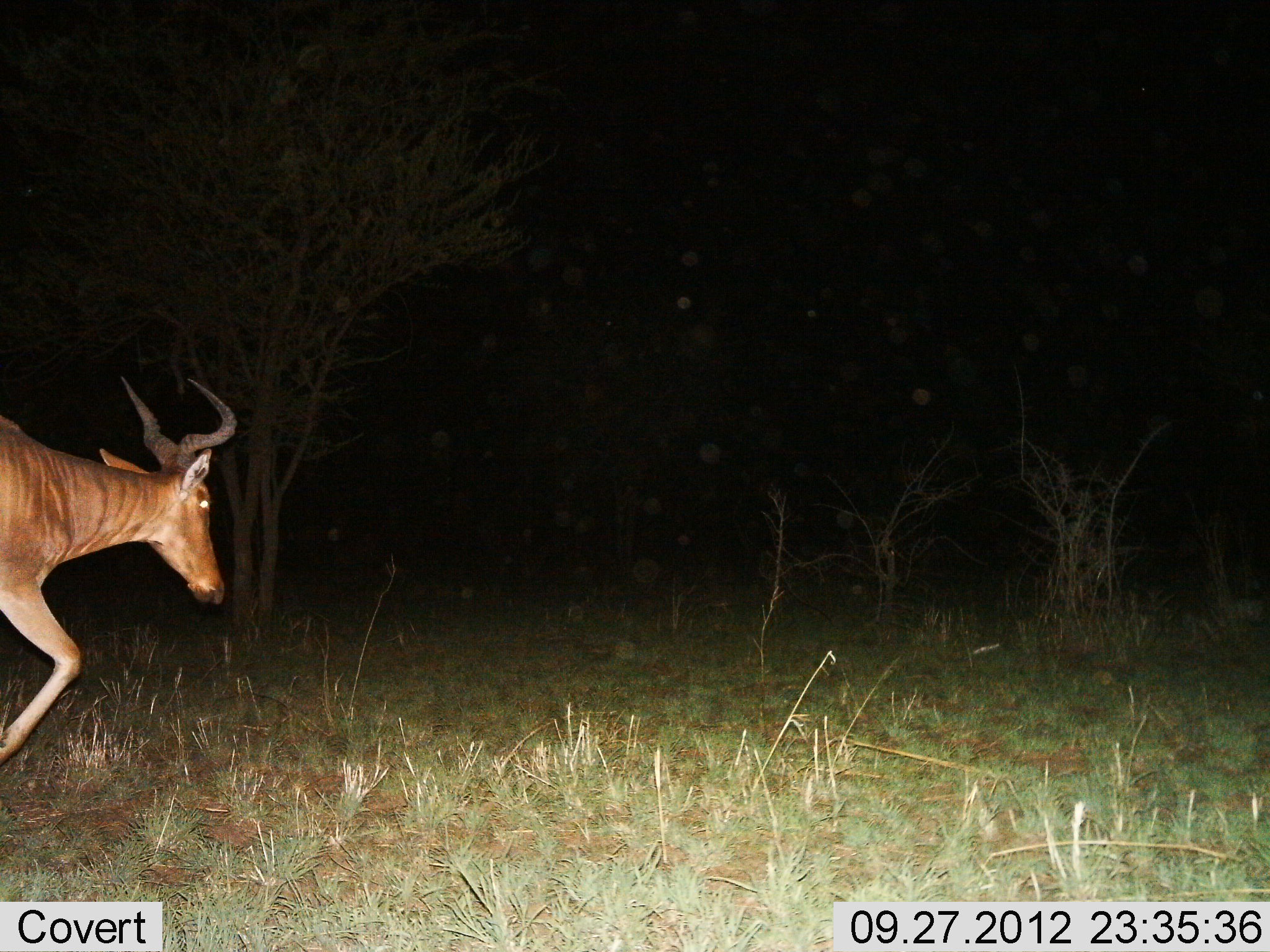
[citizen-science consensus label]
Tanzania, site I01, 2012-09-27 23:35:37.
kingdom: Animalia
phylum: Chordata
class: Mammalia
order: Artiodactyla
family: Bovidae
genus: Alcelaphus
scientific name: Alcelaphus buselaphus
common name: hartebeest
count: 1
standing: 10%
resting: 0%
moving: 90%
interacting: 0%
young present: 0%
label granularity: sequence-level